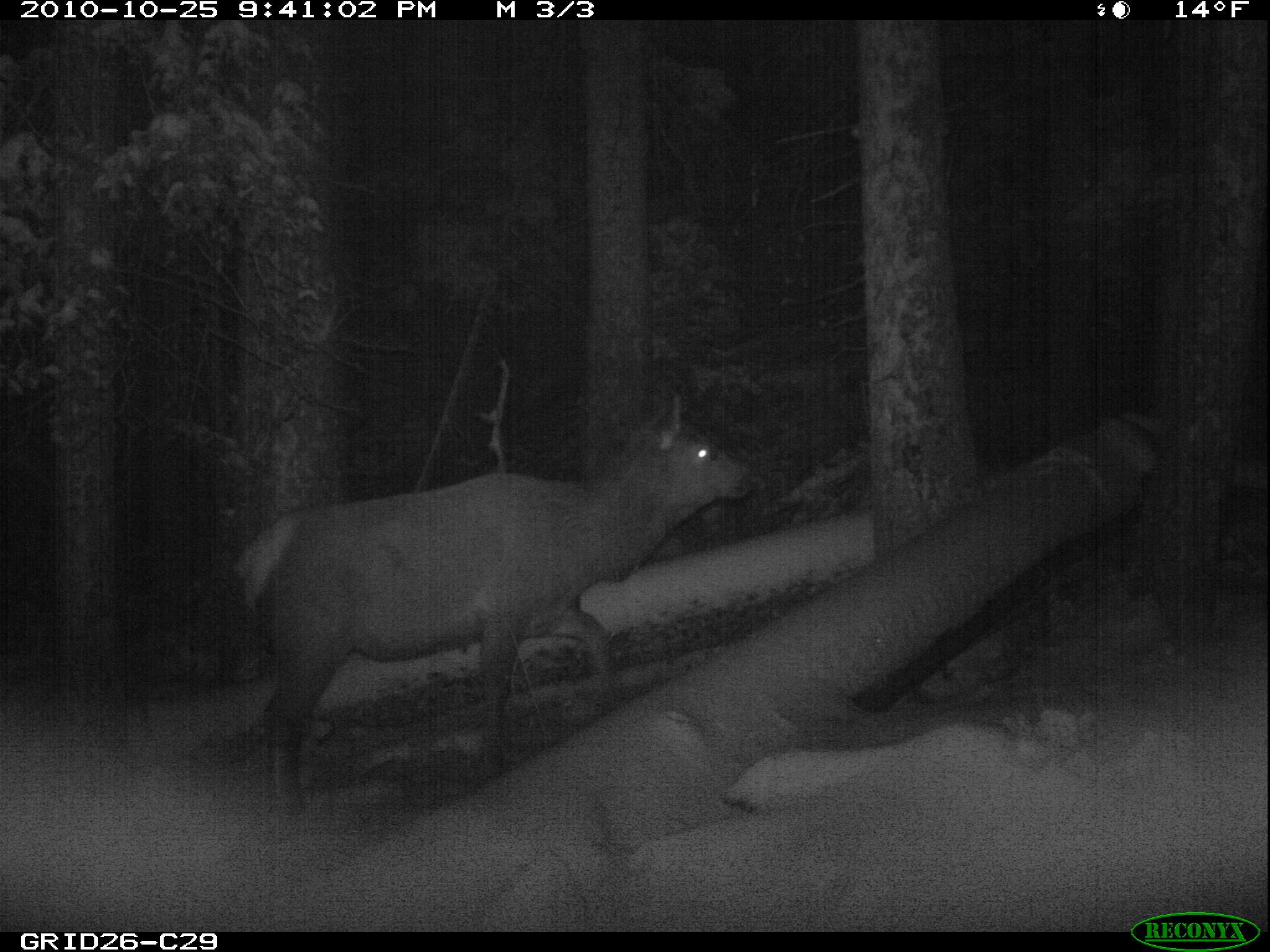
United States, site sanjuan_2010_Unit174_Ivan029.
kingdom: Animalia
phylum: Chordata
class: Mammalia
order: Artiodactyla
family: Cervidae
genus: Cervus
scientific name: Cervus elaphus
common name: red deer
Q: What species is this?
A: Cervus elaphus (red deer).